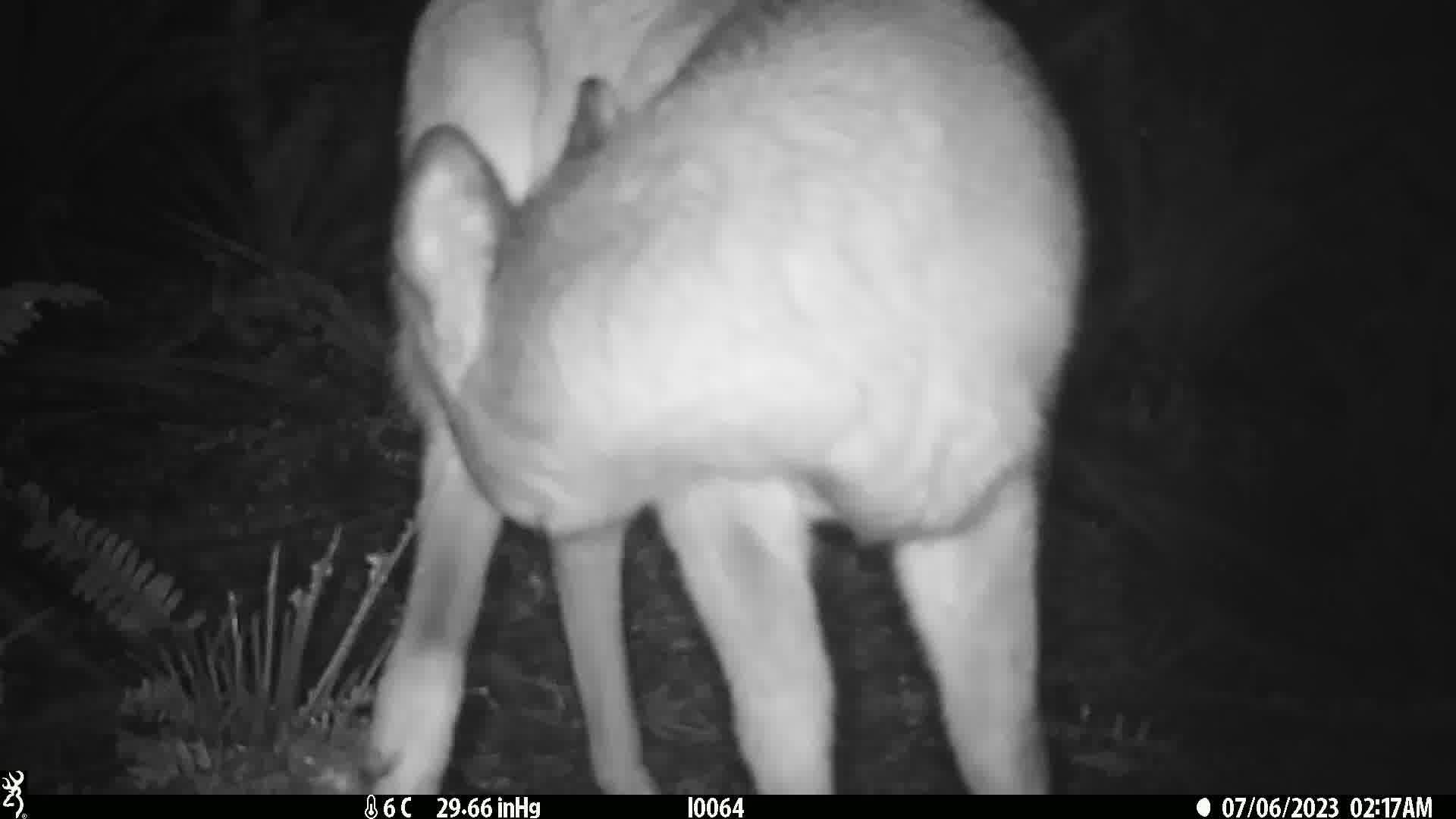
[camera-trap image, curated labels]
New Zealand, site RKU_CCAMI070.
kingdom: Animalia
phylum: Chordata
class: Mammalia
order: Artiodactyla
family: Cervidae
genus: Odocoileus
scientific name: Odocoileus virginianus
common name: white-tailed deer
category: white tailed deer